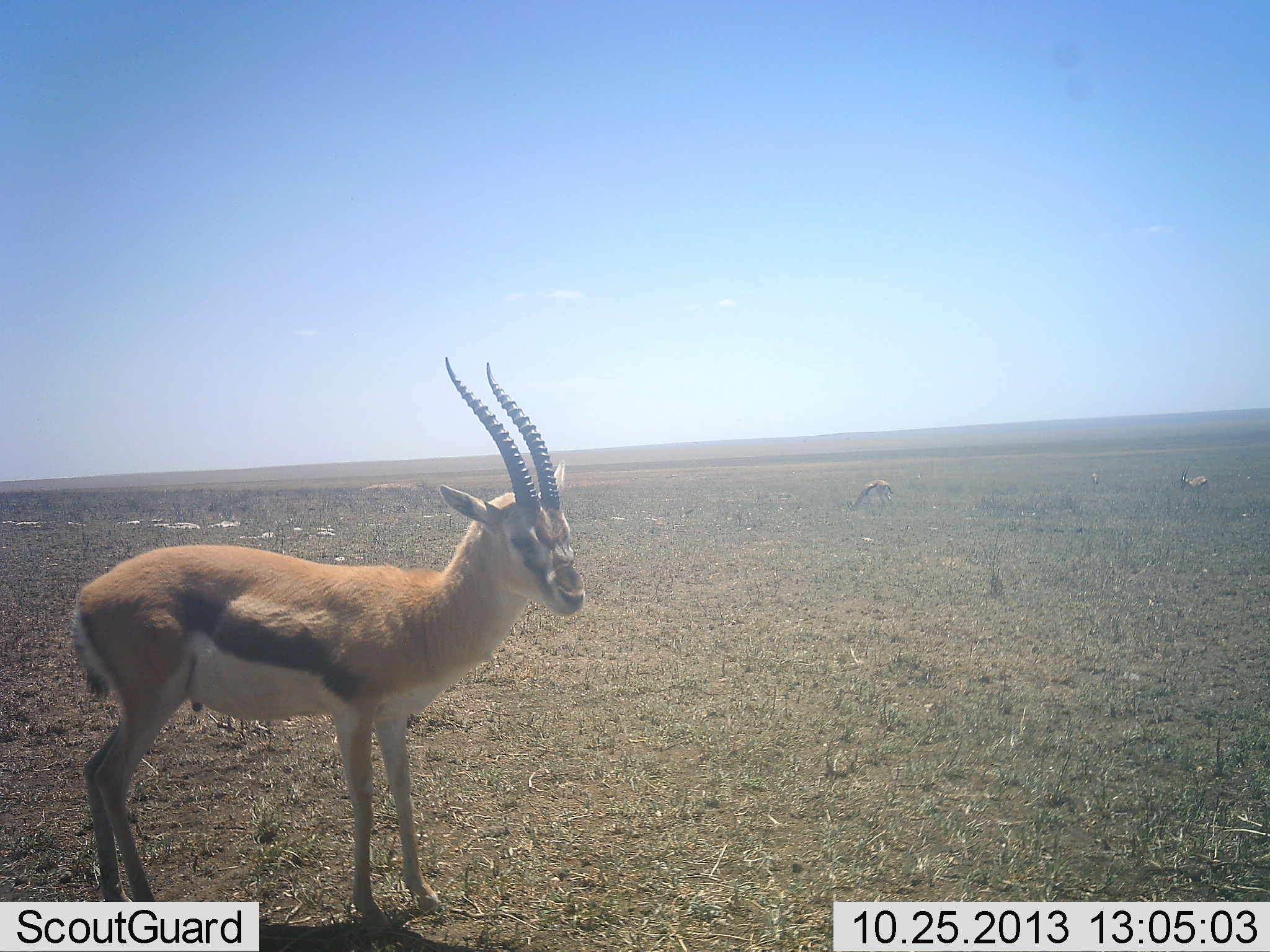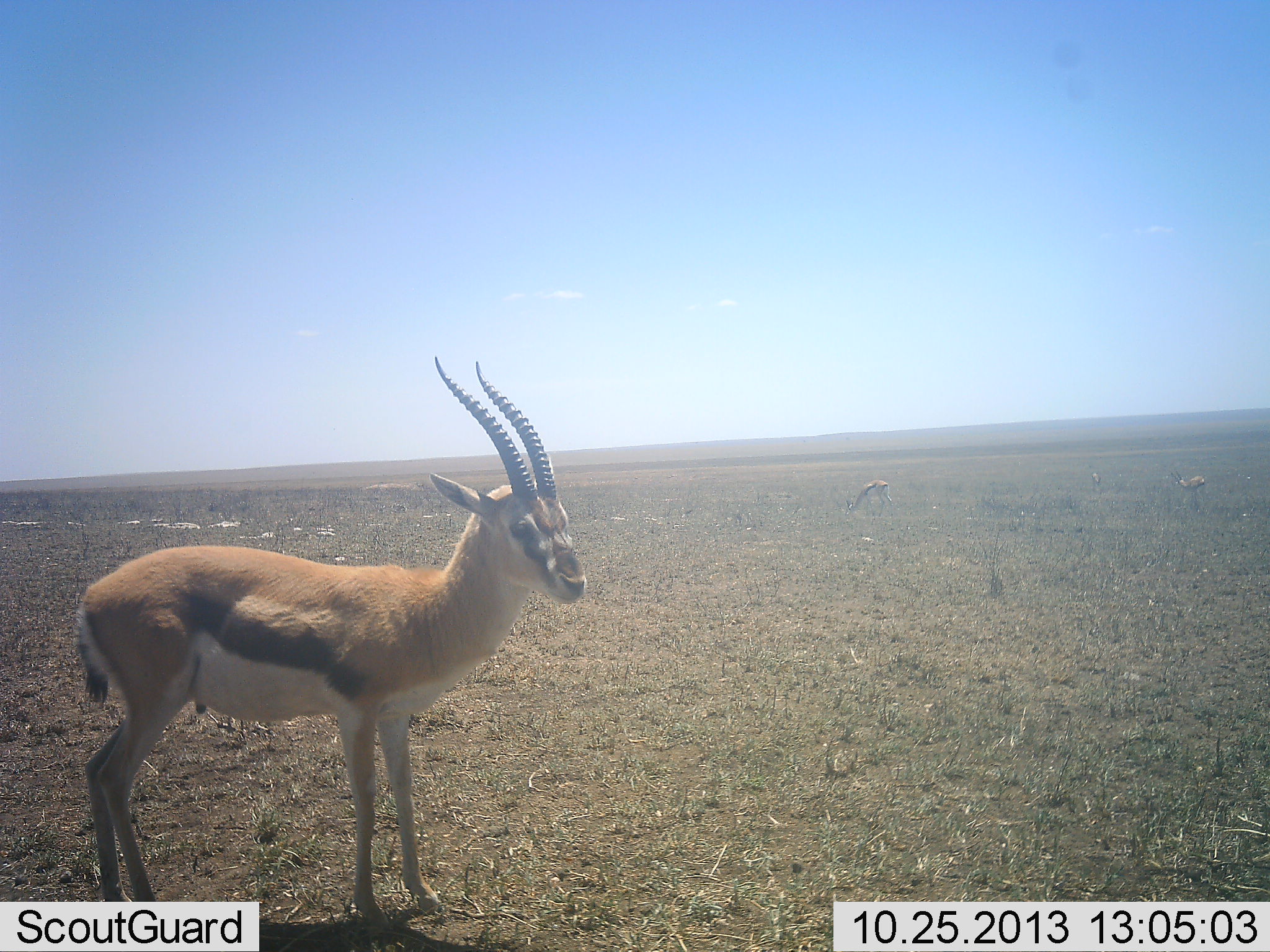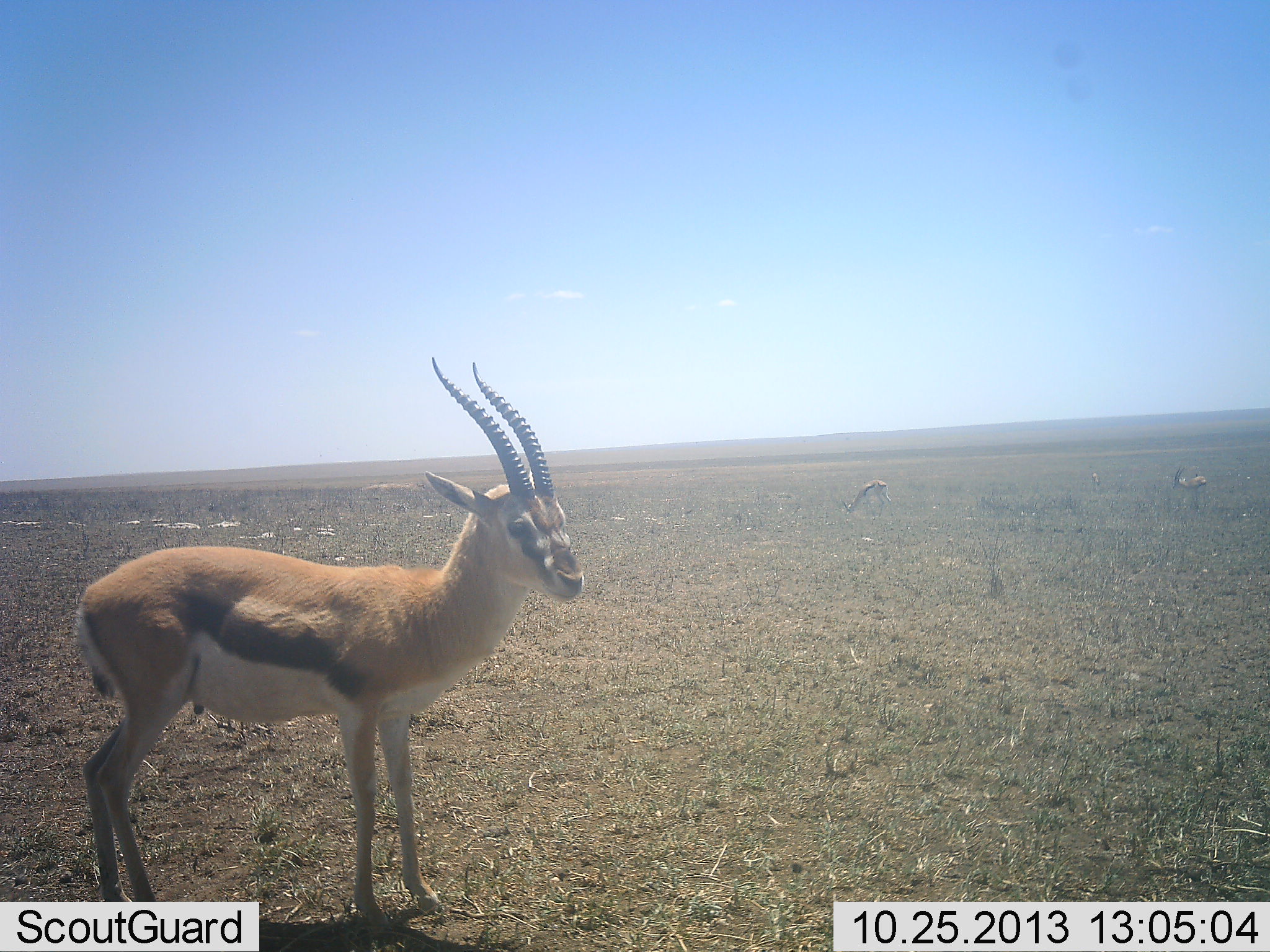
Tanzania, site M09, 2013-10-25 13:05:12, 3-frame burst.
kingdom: Animalia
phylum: Chordata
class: Mammalia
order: Artiodactyla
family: Bovidae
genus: Eudorcas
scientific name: Eudorcas thomsonii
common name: thomson's gazelle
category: gazellethomsons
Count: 3.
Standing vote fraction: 90%.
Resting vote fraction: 0%.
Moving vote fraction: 0%.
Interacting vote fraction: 0%.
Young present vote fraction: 0%.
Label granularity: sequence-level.